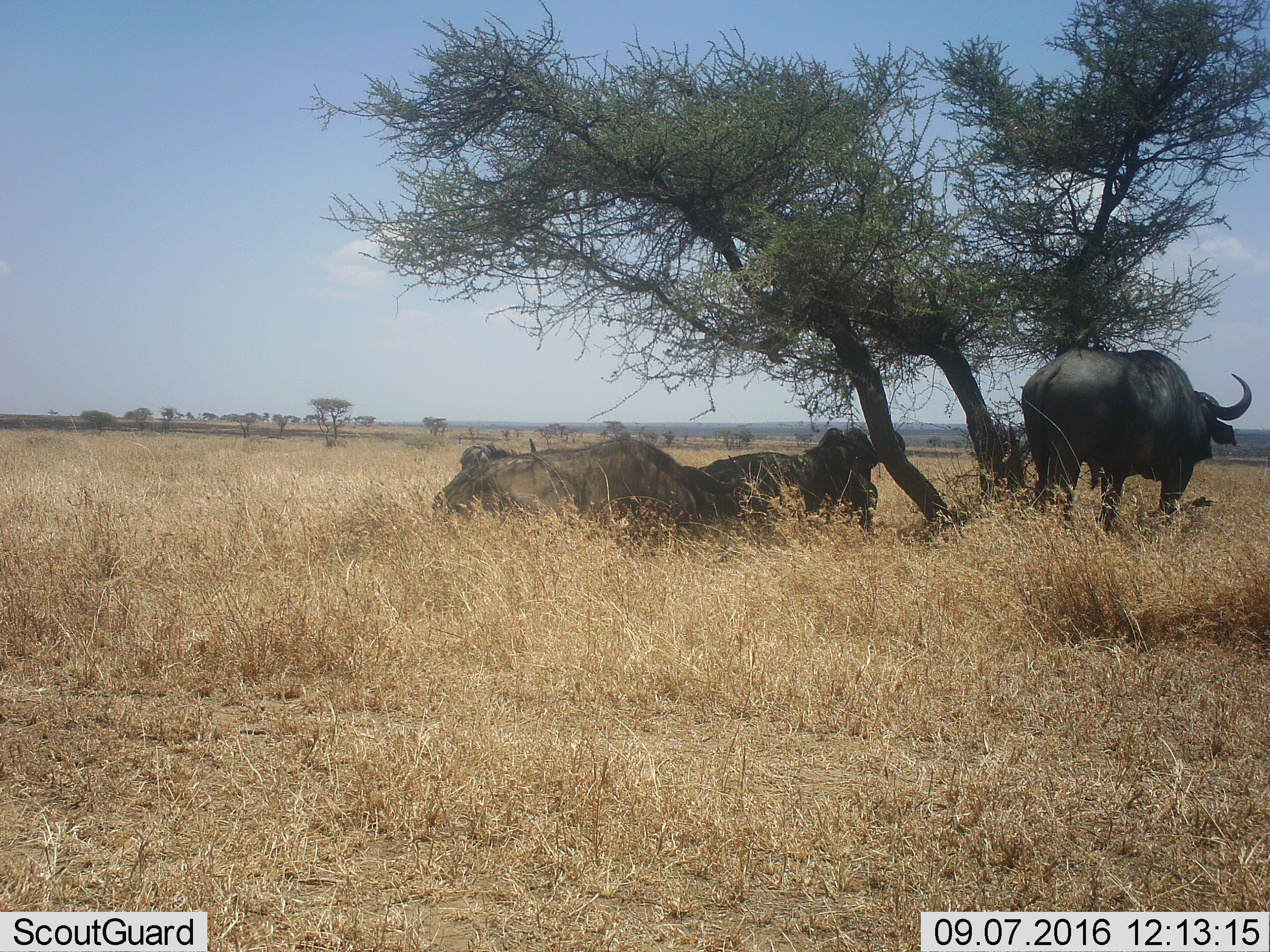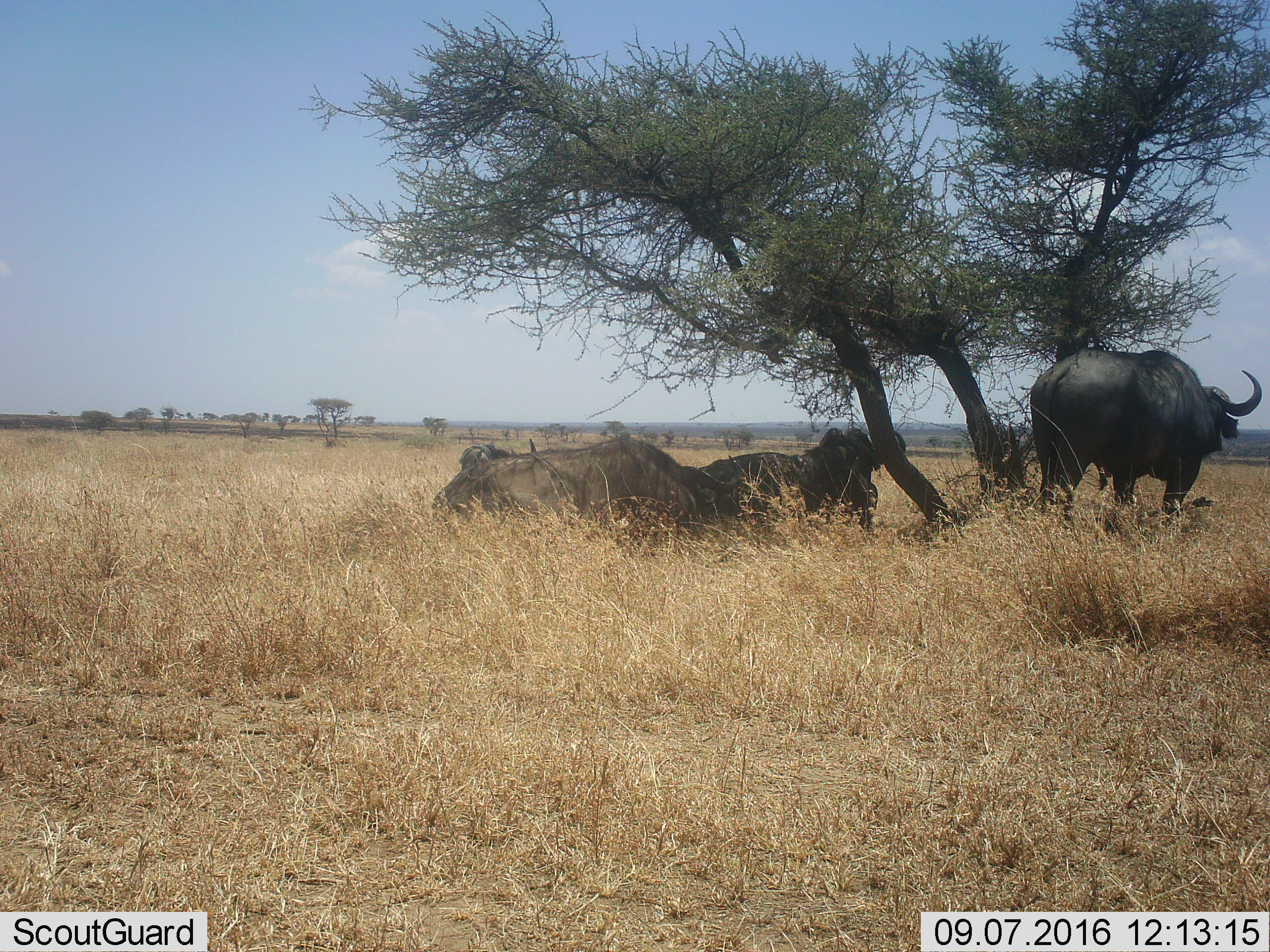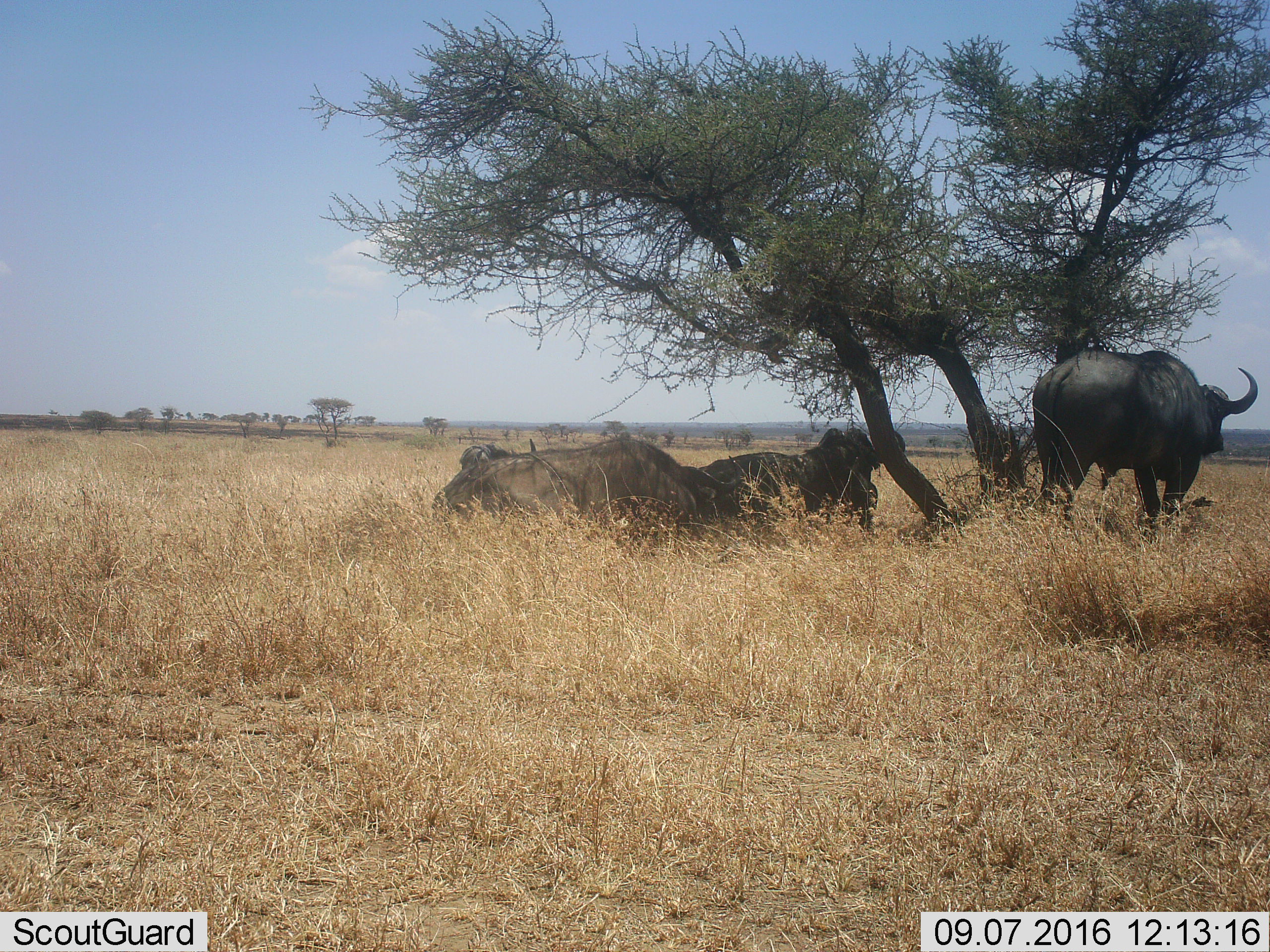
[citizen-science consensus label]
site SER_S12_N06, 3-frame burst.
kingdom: Animalia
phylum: Chordata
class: Mammalia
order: Artiodactyla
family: Bovidae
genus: Syncerus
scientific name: Syncerus caffer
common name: african buffalo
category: buffalo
Buffalo (african buffalo) (Syncerus caffer), count 4. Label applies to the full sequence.